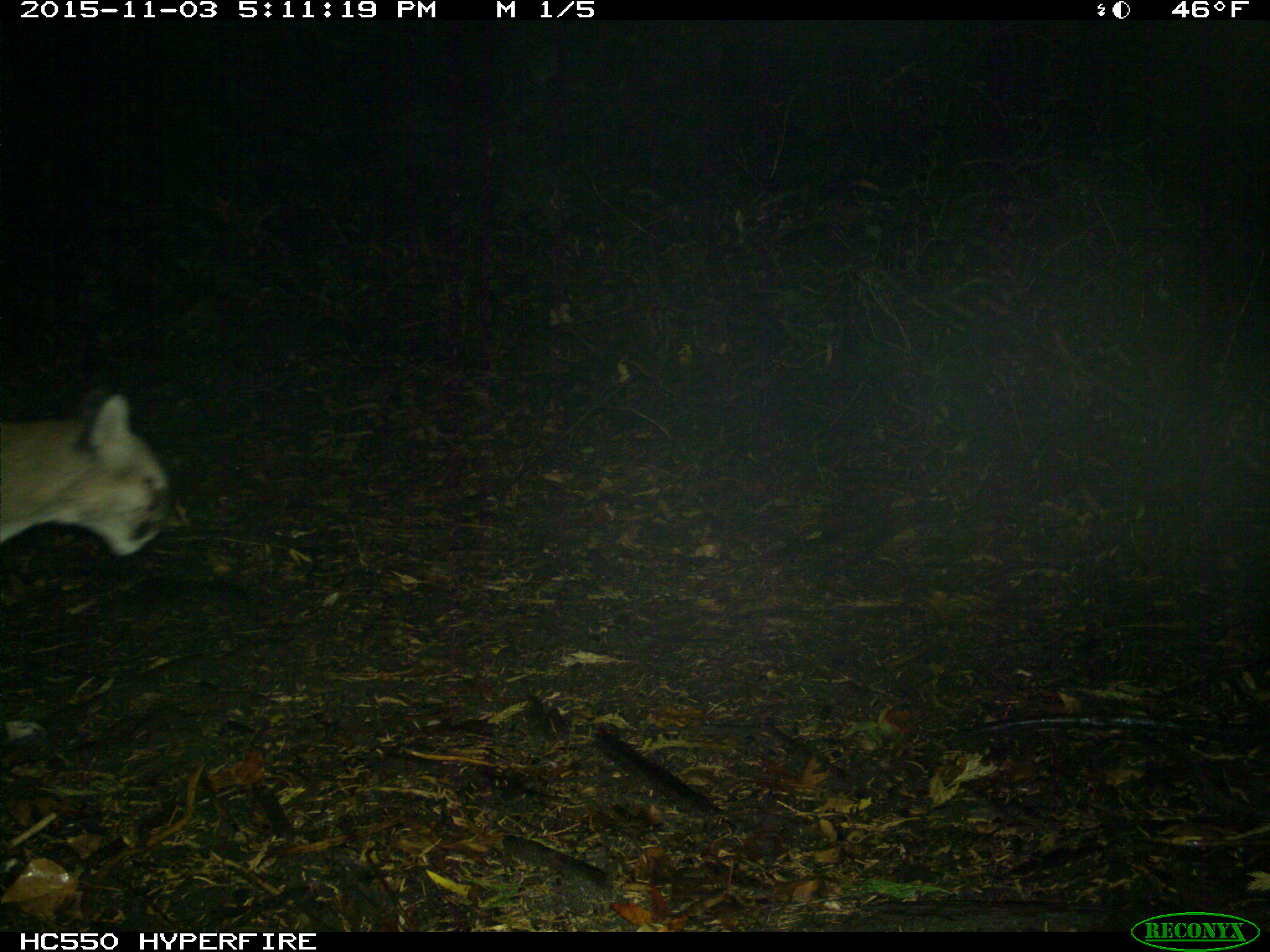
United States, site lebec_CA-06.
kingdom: Animalia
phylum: Chordata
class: Mammalia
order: Carnivora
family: Felidae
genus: Puma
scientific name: Puma concolor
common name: mountain lion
Puma concolor (mountain lion).